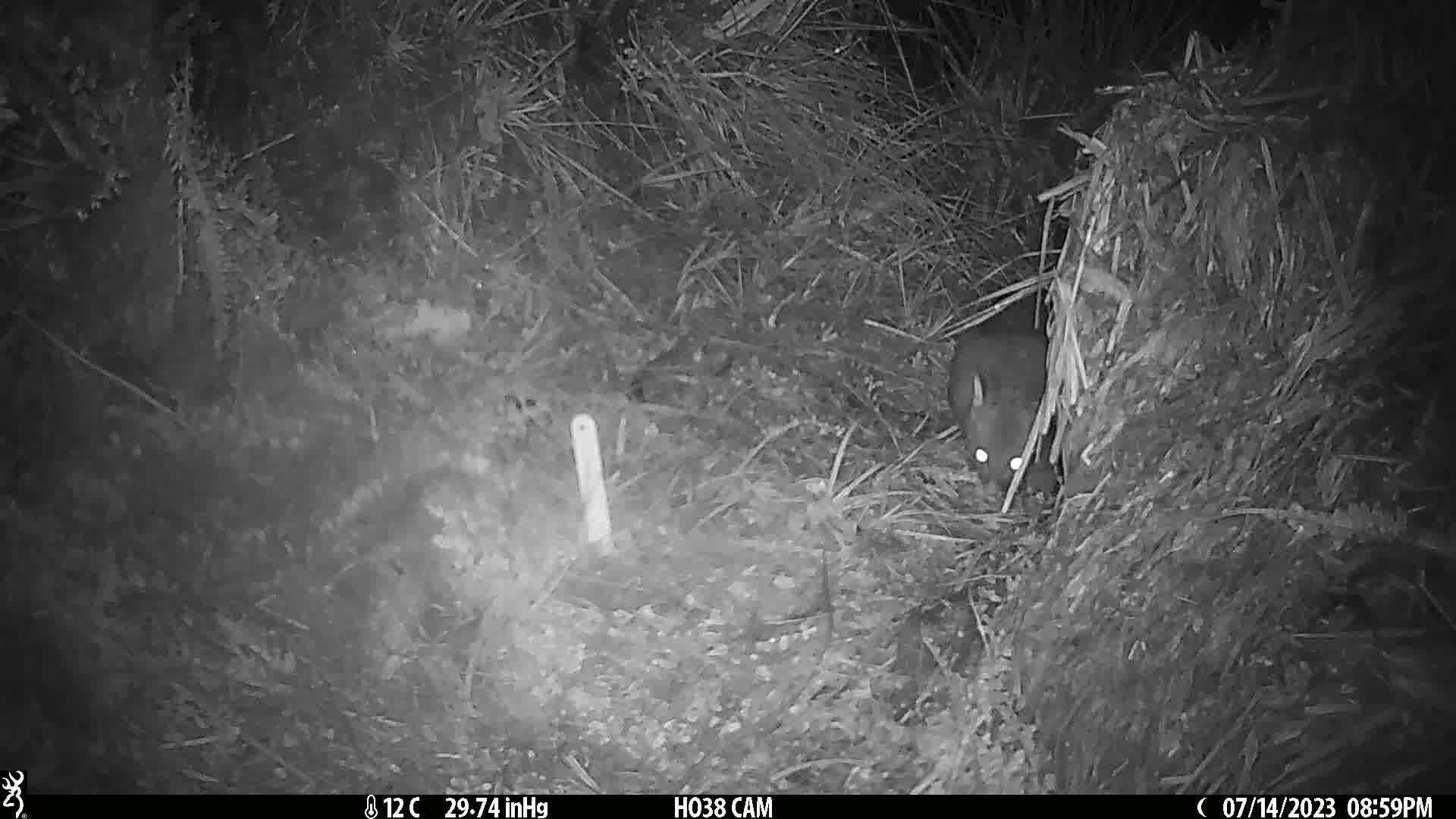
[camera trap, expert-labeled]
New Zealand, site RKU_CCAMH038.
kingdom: Animalia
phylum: Chordata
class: Mammalia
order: Diprotodontia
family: Phalangeridae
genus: Trichosurus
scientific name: Trichosurus vulpecula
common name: common brushtail possum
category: possum